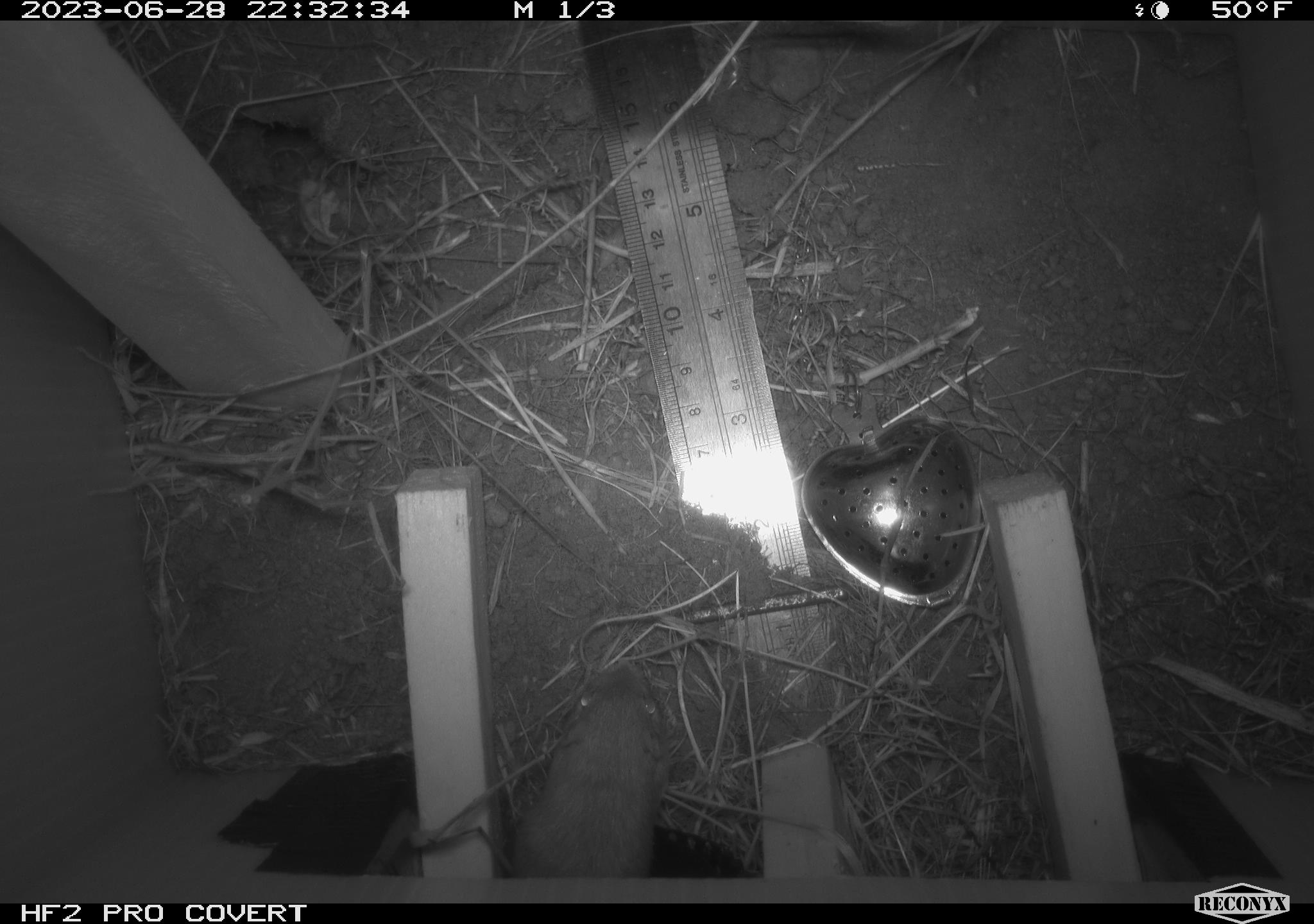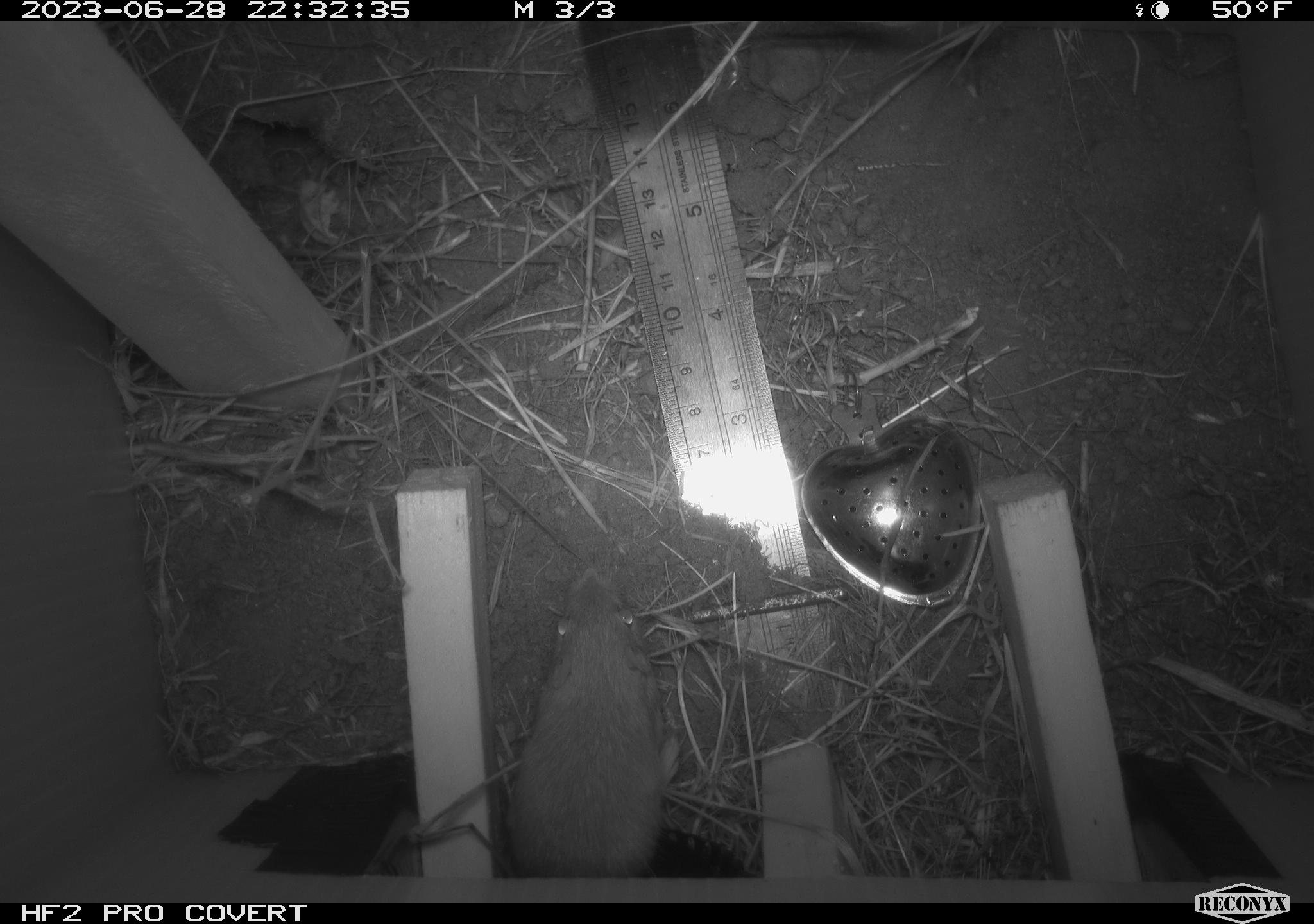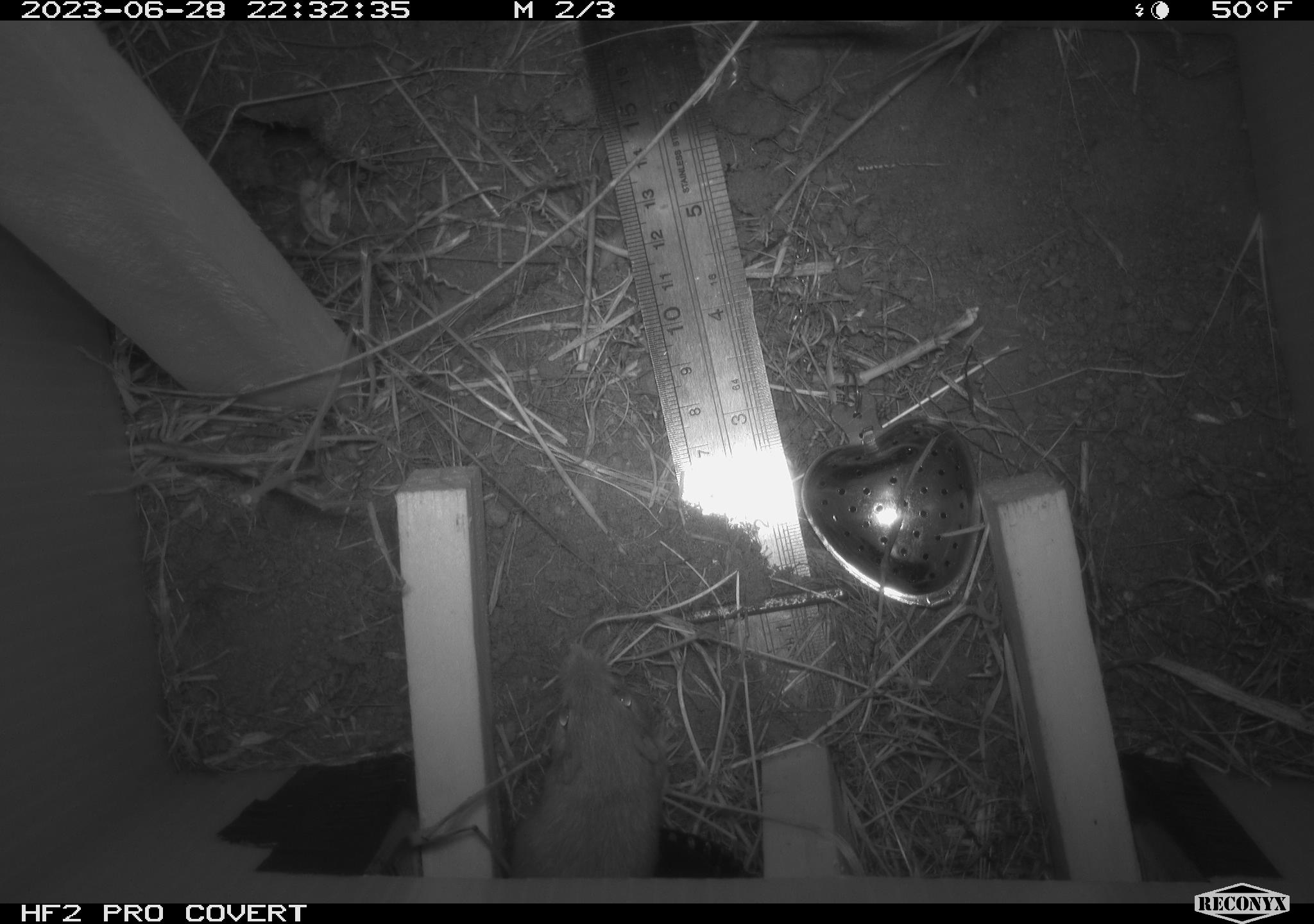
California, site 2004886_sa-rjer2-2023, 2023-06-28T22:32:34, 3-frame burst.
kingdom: Animalia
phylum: Chordata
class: Mammalia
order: Rodentia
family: Heteromyidae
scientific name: Heteromyidae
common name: kangaroo rats and pocket mice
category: heteromyidae family